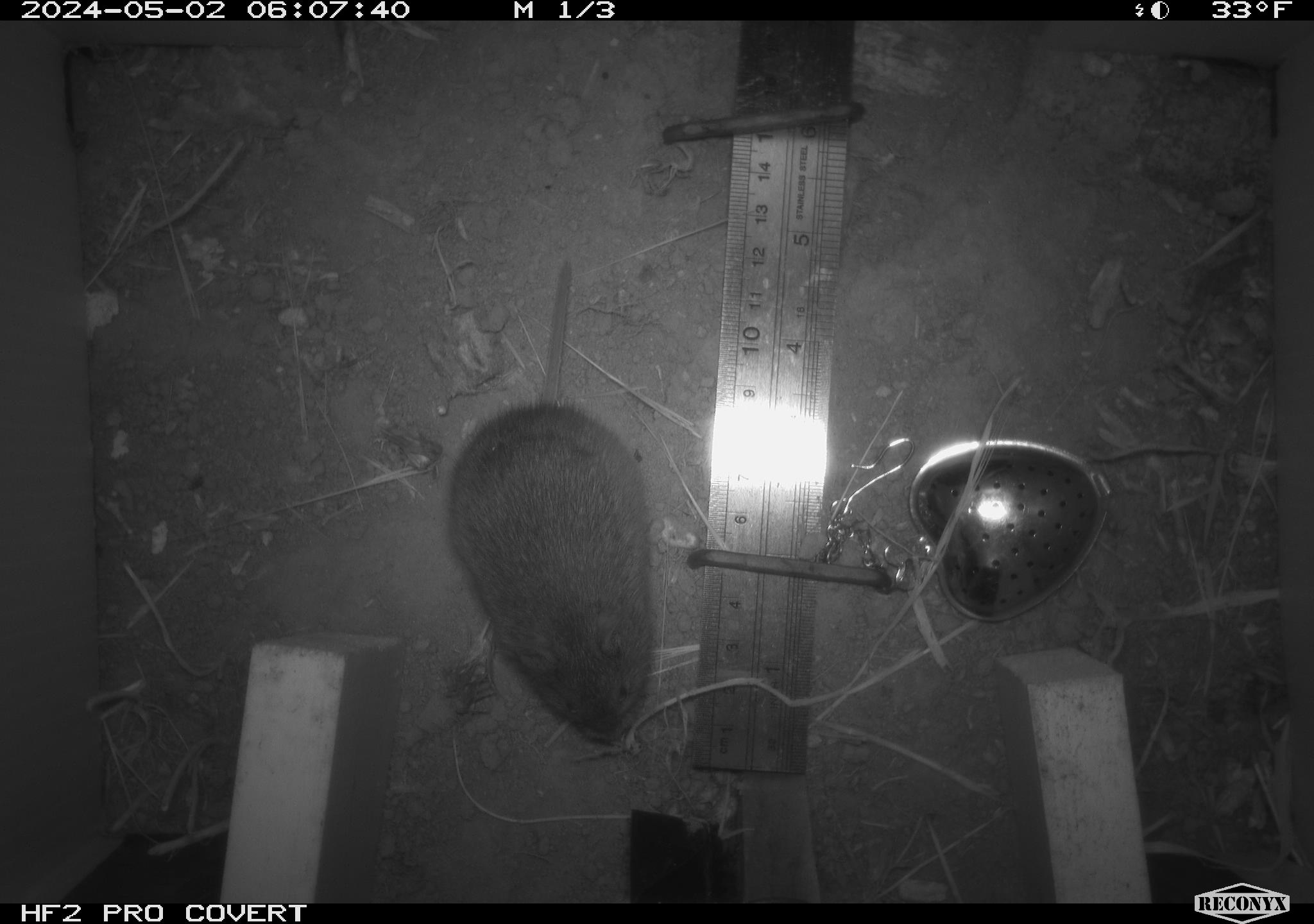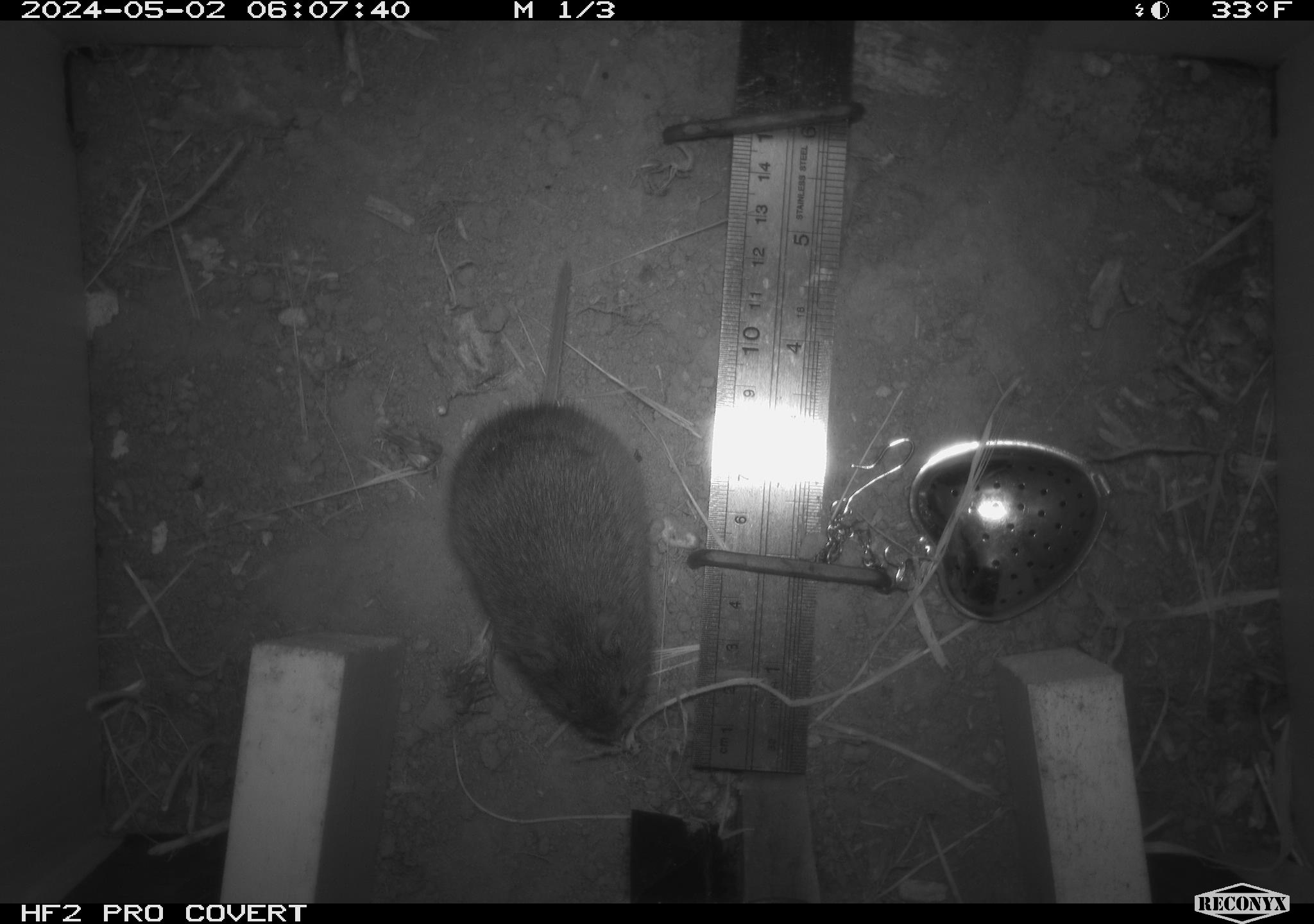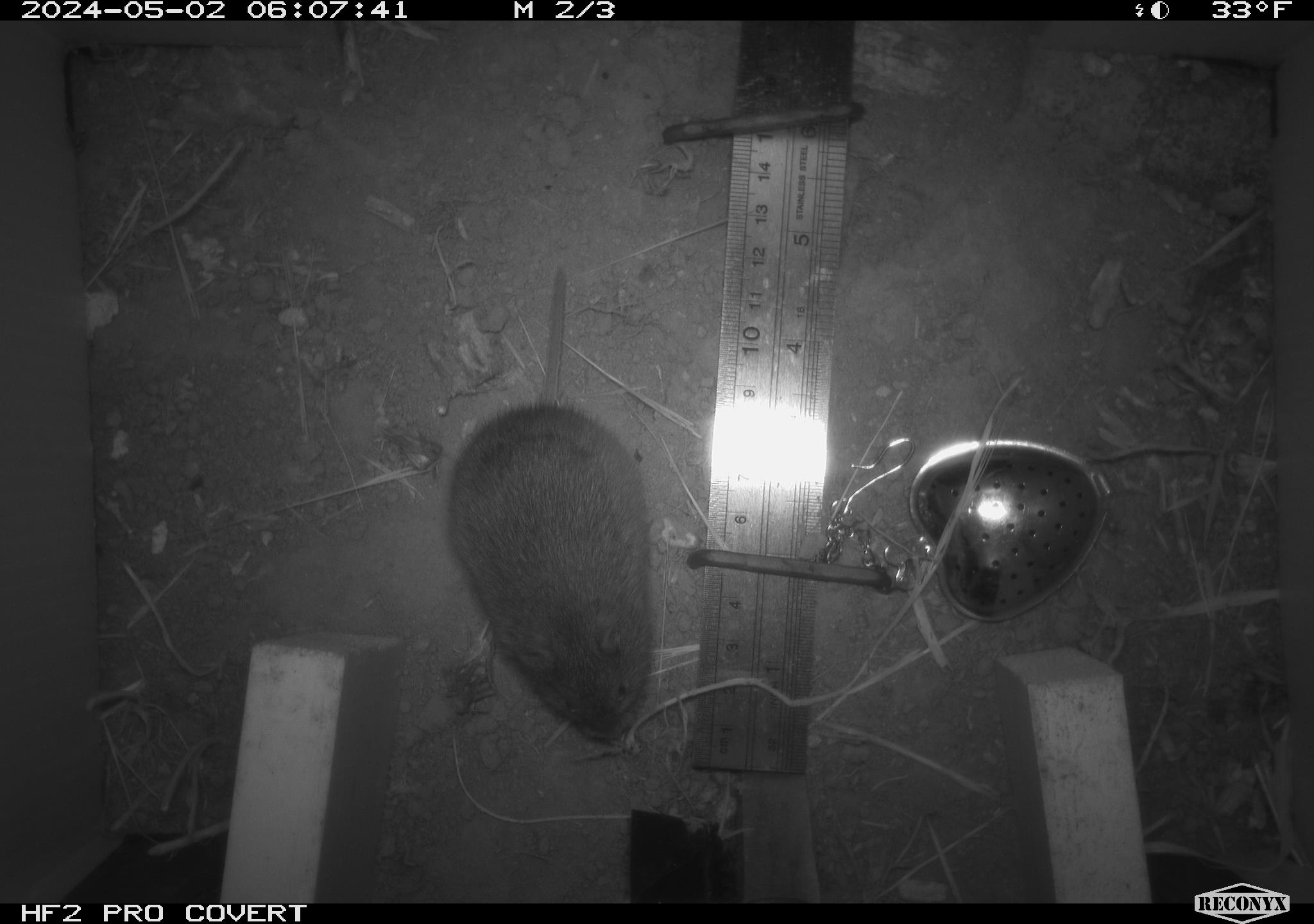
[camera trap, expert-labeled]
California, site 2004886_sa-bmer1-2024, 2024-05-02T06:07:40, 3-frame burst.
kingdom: Animalia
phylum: Chordata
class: Mammalia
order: Rodentia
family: Cricetidae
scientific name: Arvicolinae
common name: voles, lemmings, and muskrats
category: arvicolinae subfamily